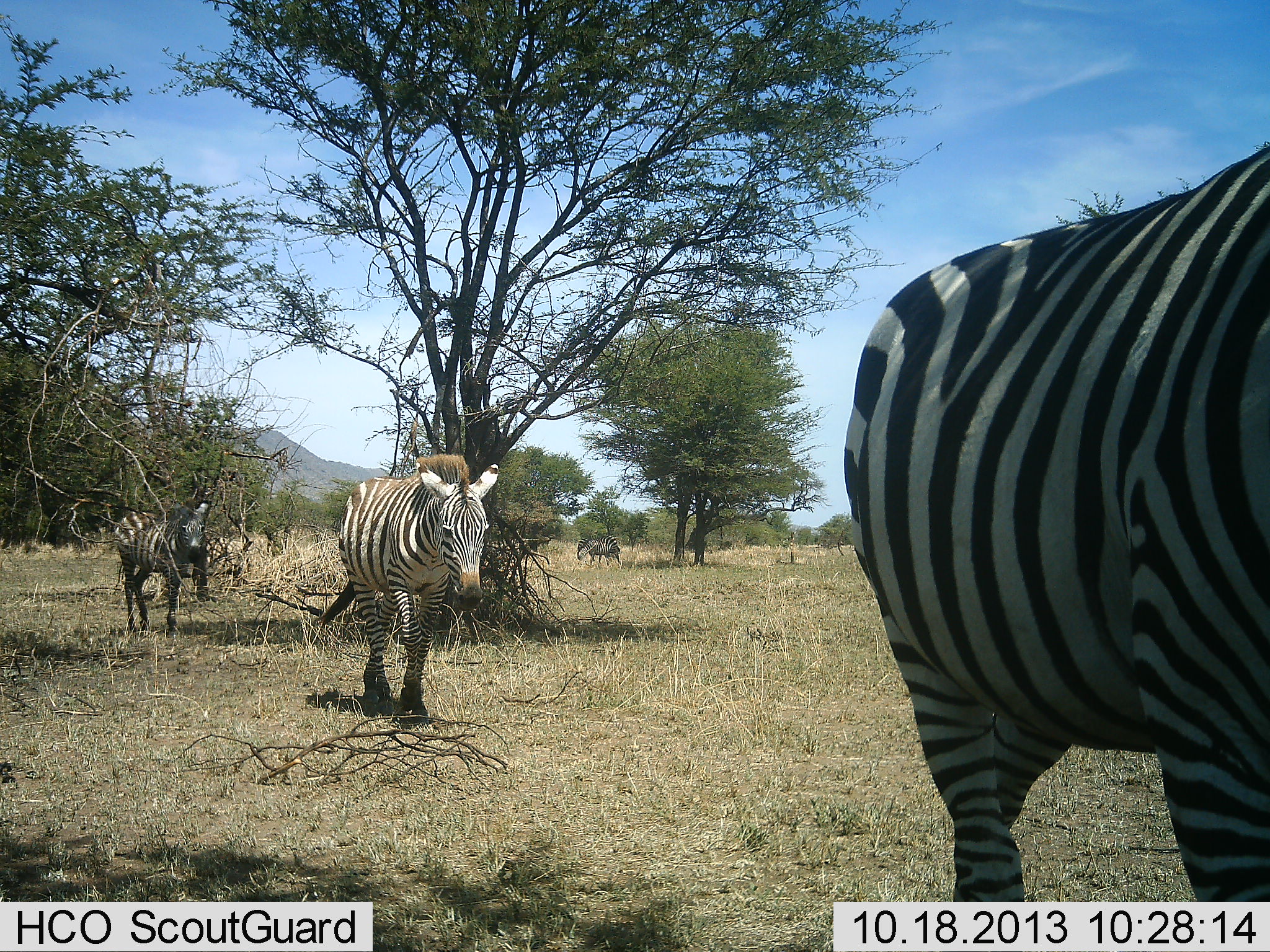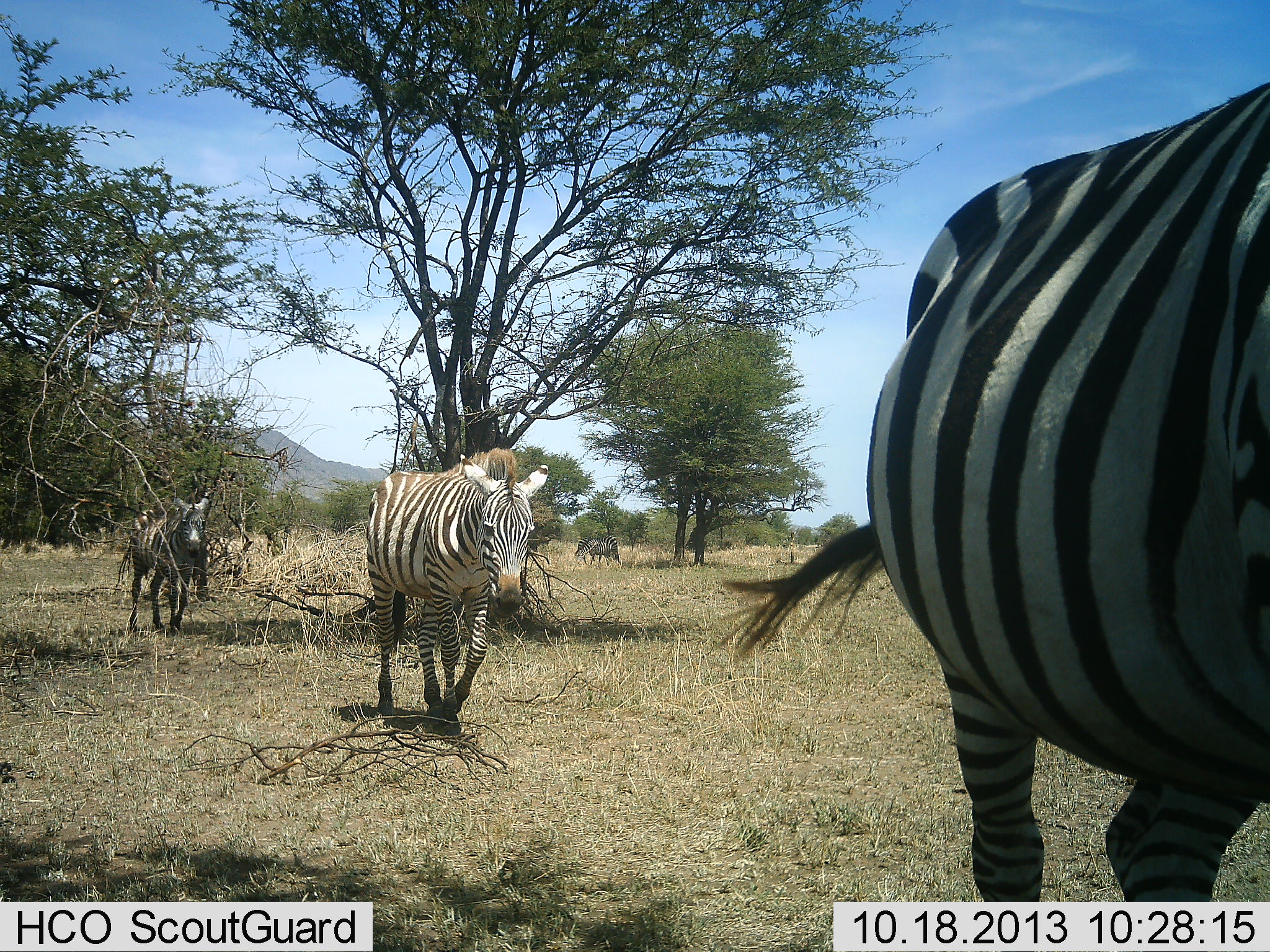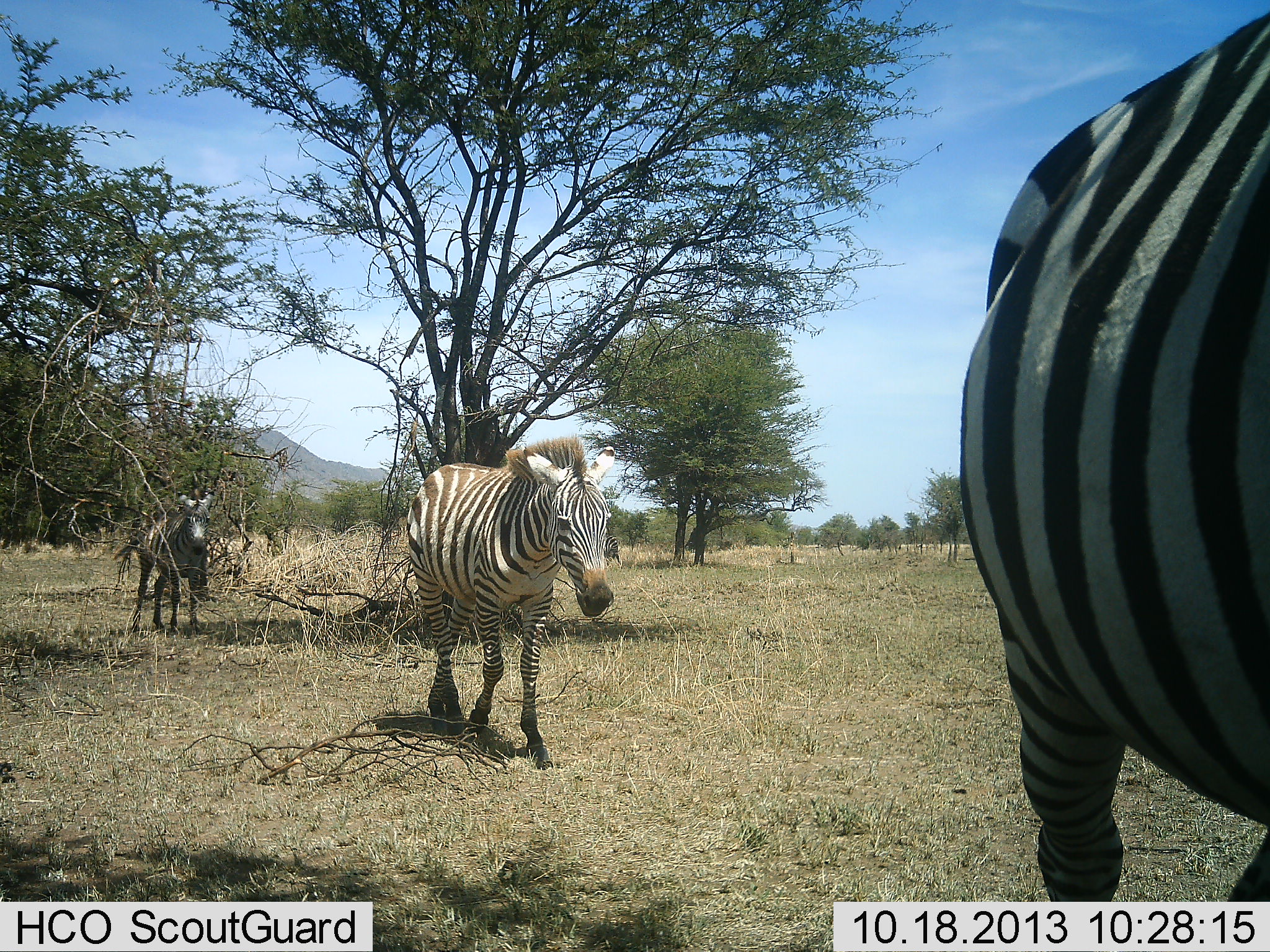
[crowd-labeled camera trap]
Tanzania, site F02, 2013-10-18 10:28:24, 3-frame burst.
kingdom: Animalia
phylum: Chordata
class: Mammalia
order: Perissodactyla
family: Equidae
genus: Equus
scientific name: Equus quagga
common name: plains zebra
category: zebra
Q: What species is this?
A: Zebra (plains zebra) (Equus quagga).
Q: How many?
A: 3.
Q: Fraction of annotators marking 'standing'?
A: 10%.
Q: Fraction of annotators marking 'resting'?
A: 0%.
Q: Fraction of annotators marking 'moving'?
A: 100%.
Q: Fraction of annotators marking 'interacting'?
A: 0%.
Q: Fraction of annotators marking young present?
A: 0%.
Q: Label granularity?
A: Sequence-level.